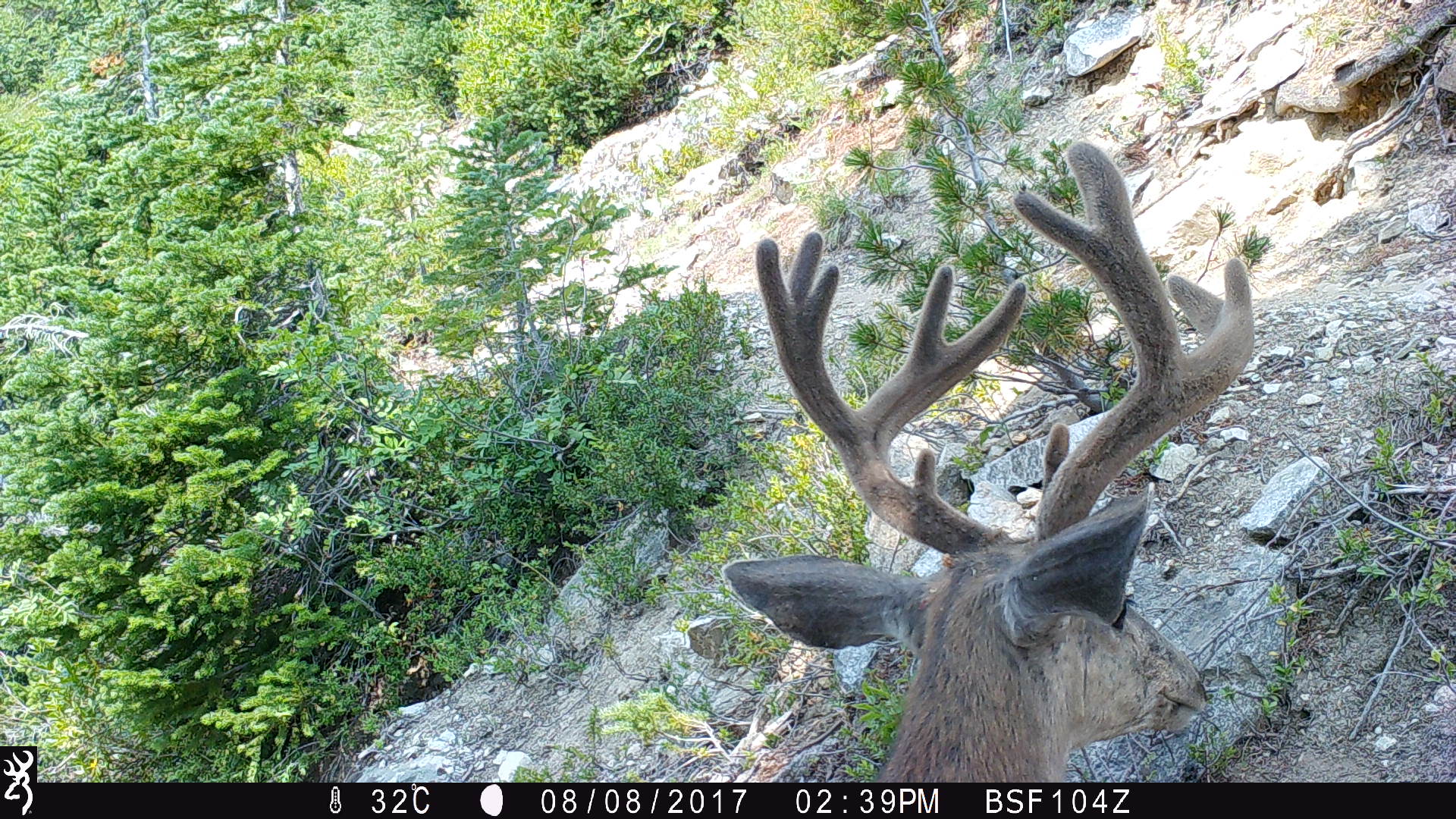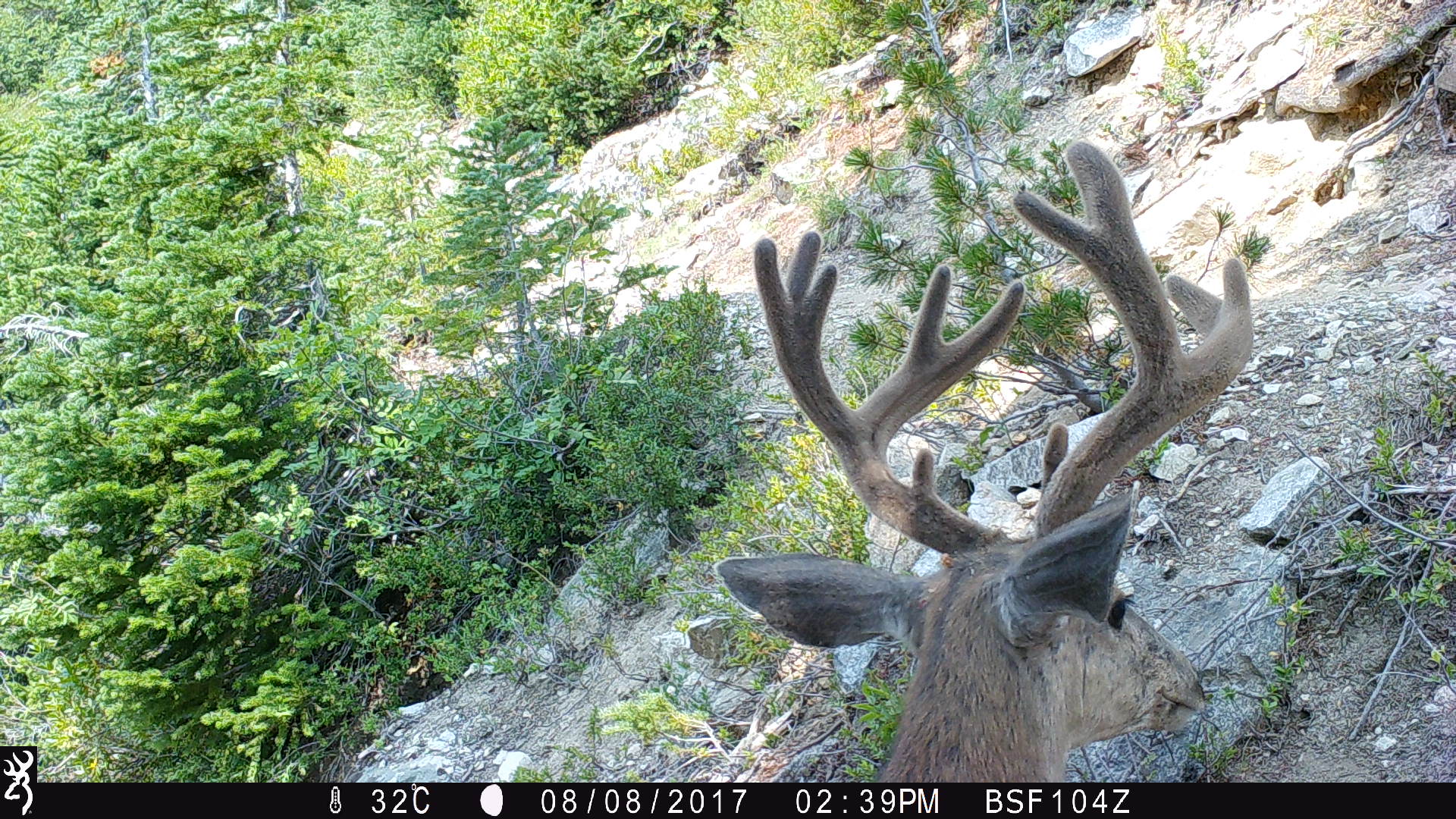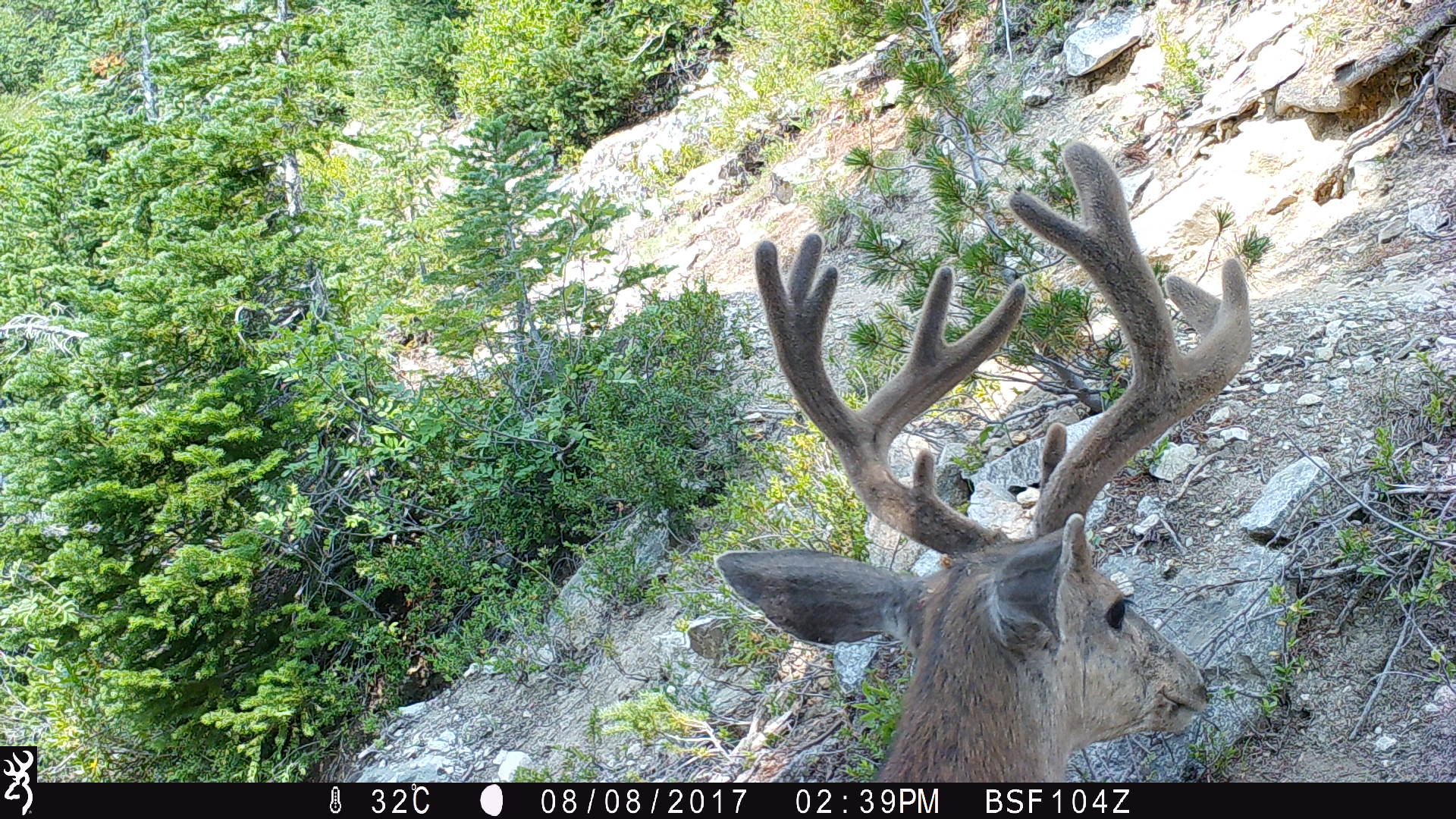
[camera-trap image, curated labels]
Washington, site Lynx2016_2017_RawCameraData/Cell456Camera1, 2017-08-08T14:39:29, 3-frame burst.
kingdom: Animalia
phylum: Chordata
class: Mammalia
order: Artiodactyla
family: Cervidae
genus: Odocoileus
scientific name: Odocoileus hemionus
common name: mule deer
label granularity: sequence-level